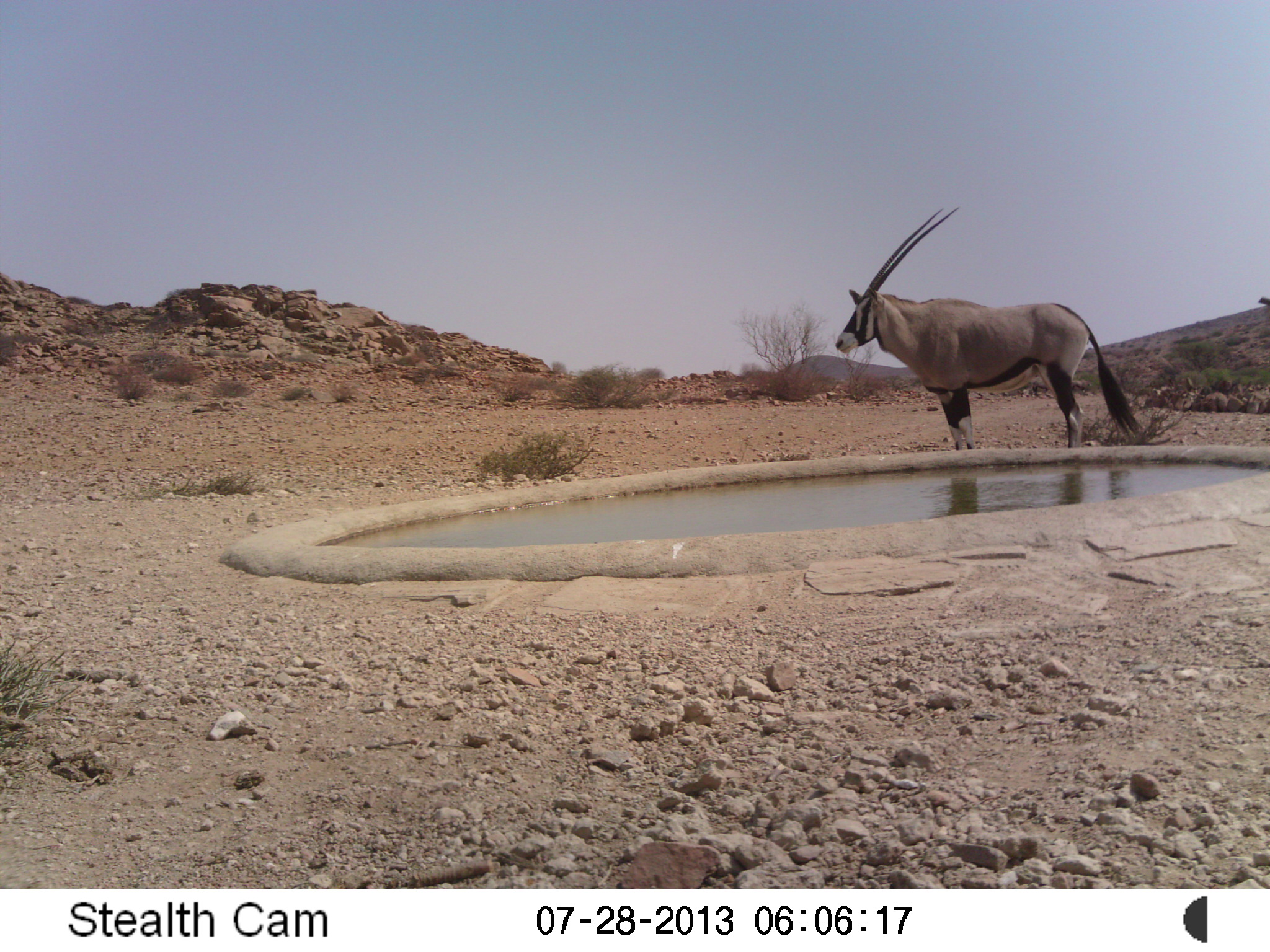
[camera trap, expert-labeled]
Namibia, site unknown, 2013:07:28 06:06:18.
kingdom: Animalia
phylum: Chordata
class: Mammalia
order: Artiodactyla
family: Bovidae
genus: Oryx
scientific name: Oryx gazella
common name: gemsbok